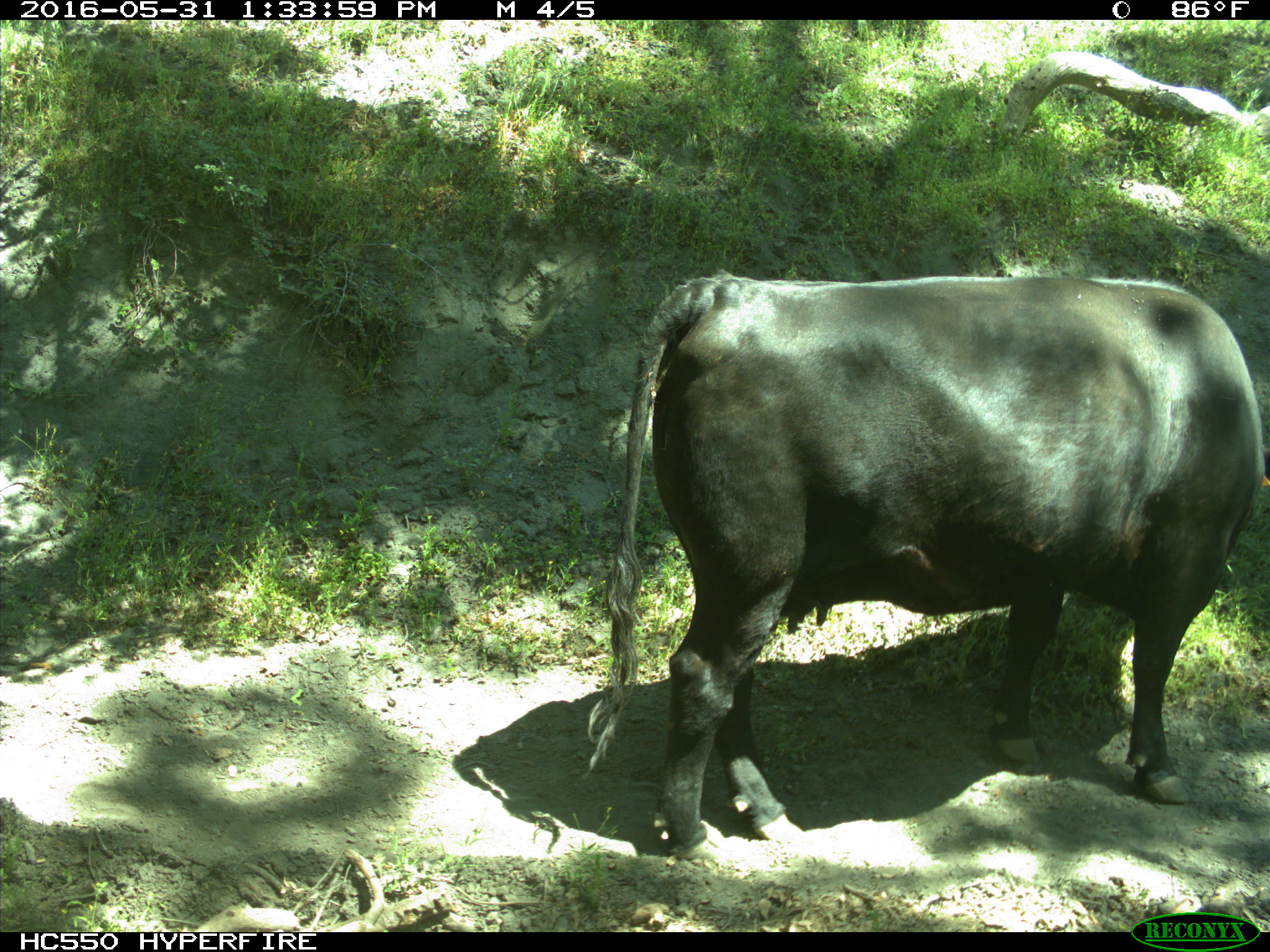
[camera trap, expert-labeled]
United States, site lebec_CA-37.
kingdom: Animalia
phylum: Chordata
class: Mammalia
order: Artiodactyla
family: Bovidae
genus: Bos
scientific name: Bos taurus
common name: domestic cow